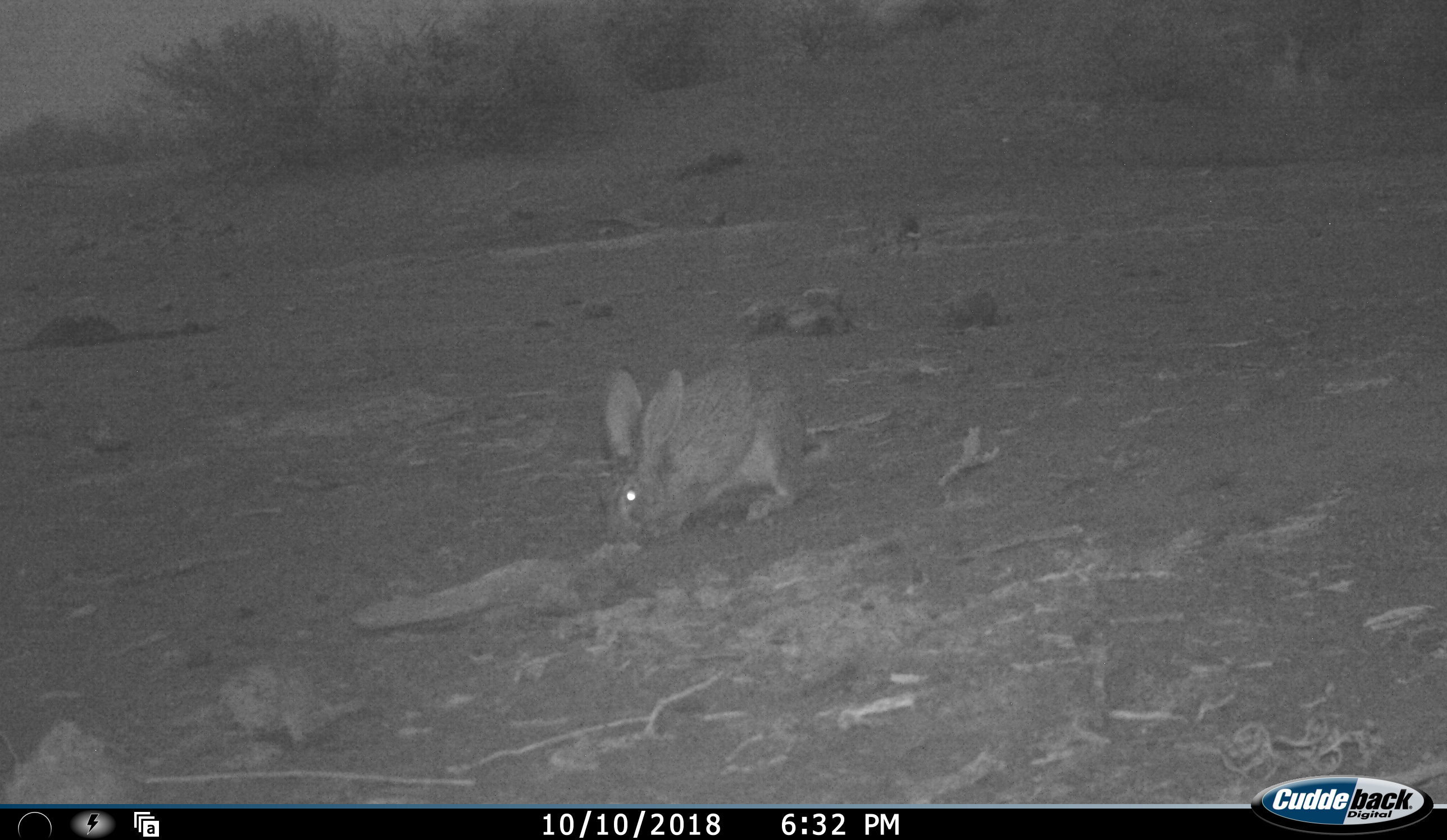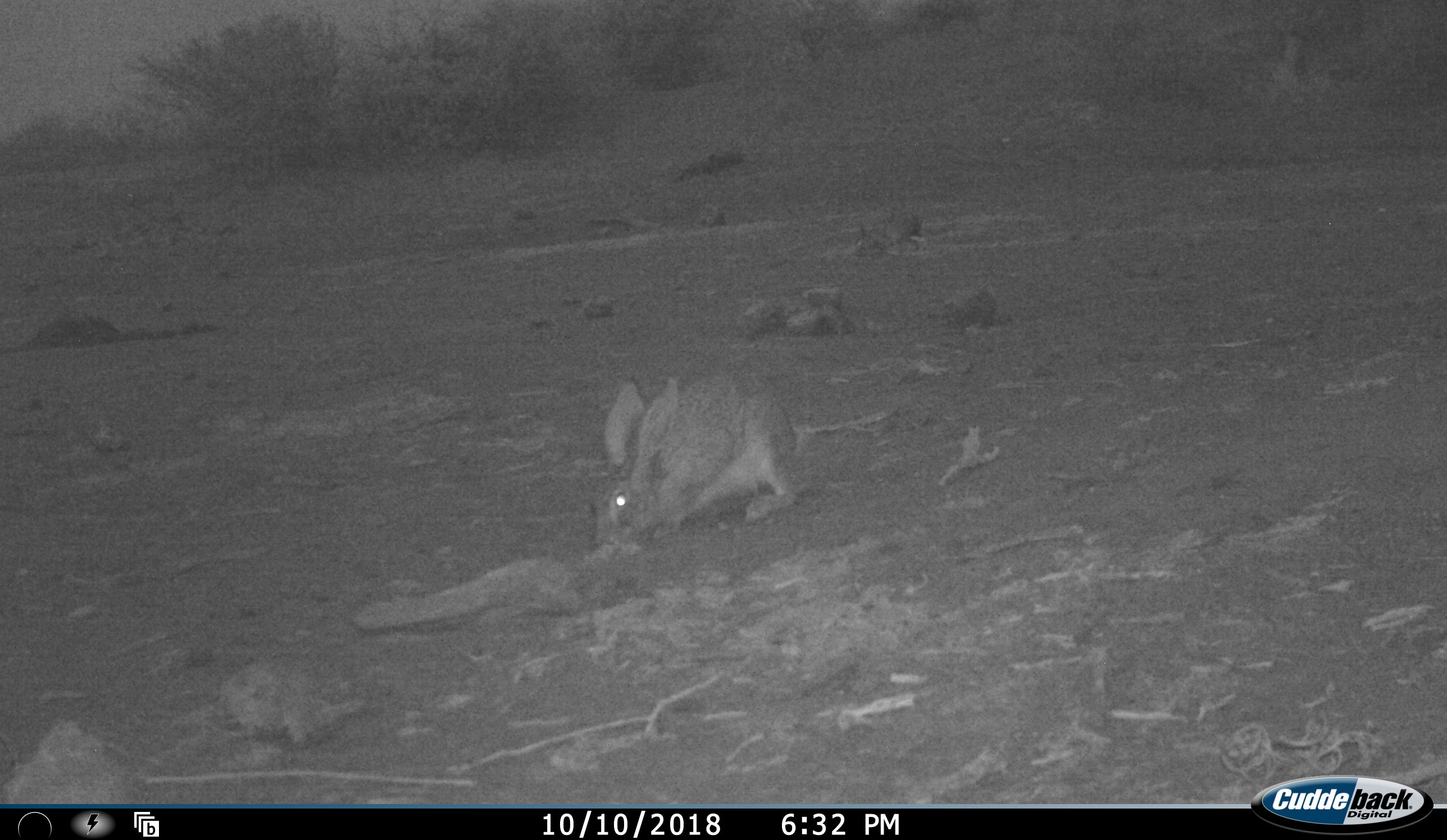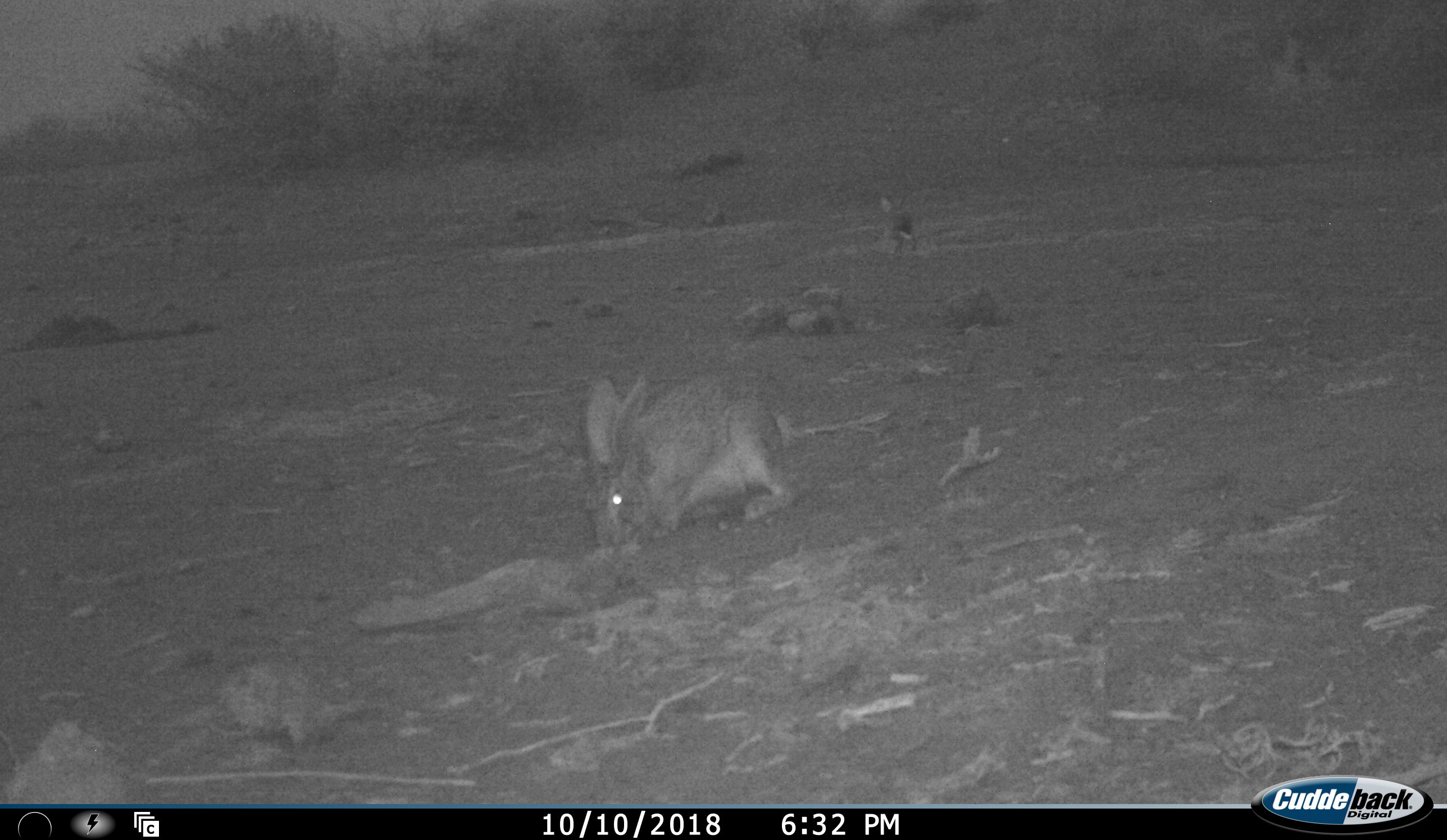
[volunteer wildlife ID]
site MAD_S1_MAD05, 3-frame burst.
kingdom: Animalia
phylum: Chordata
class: Mammalia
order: Lagomorpha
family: Leporidae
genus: Lepus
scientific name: Lepus capensis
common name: cape hare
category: harecape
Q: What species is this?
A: Harecape (cape hare) (Lepus capensis).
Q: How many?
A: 2.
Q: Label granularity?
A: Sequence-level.